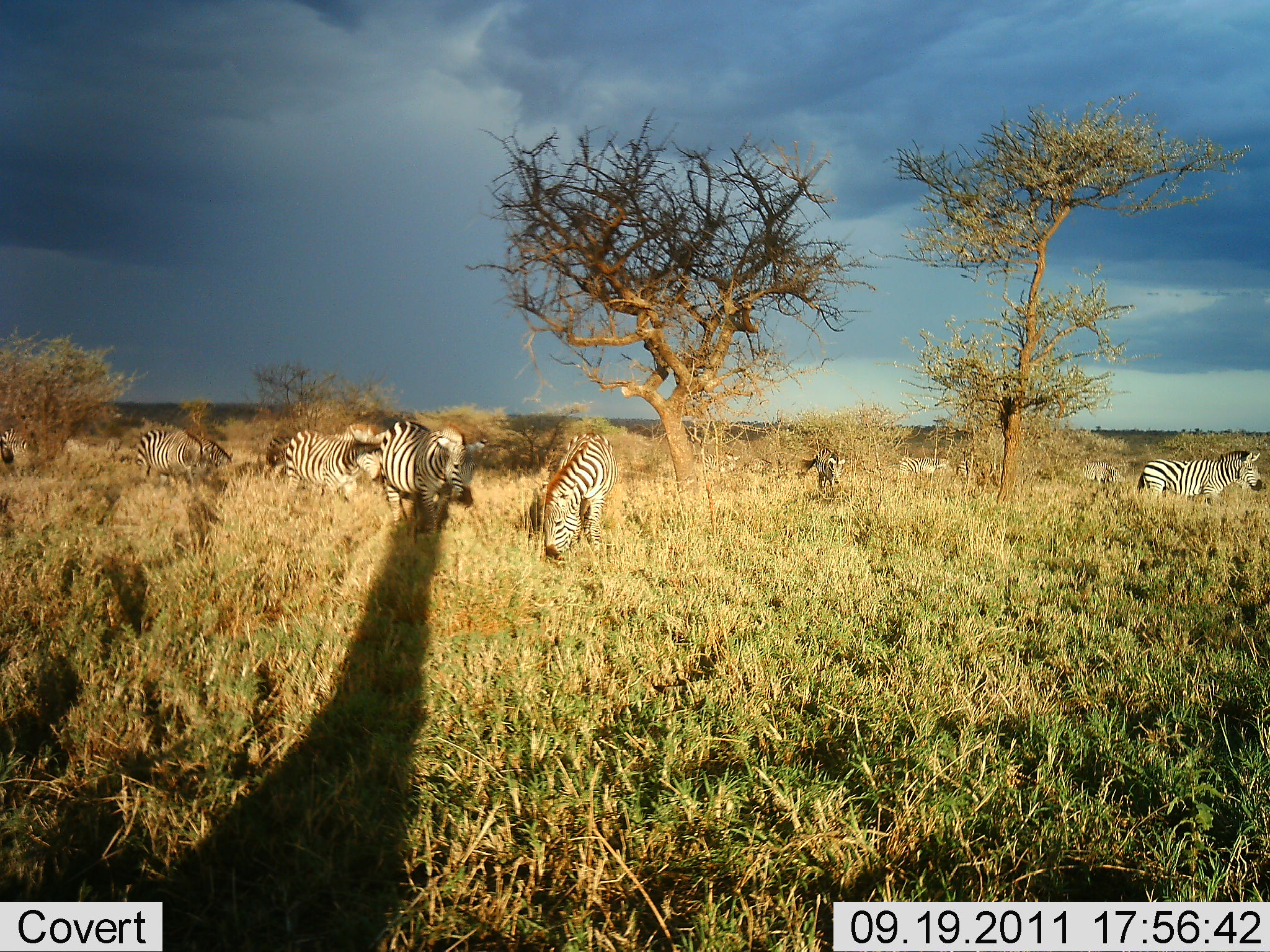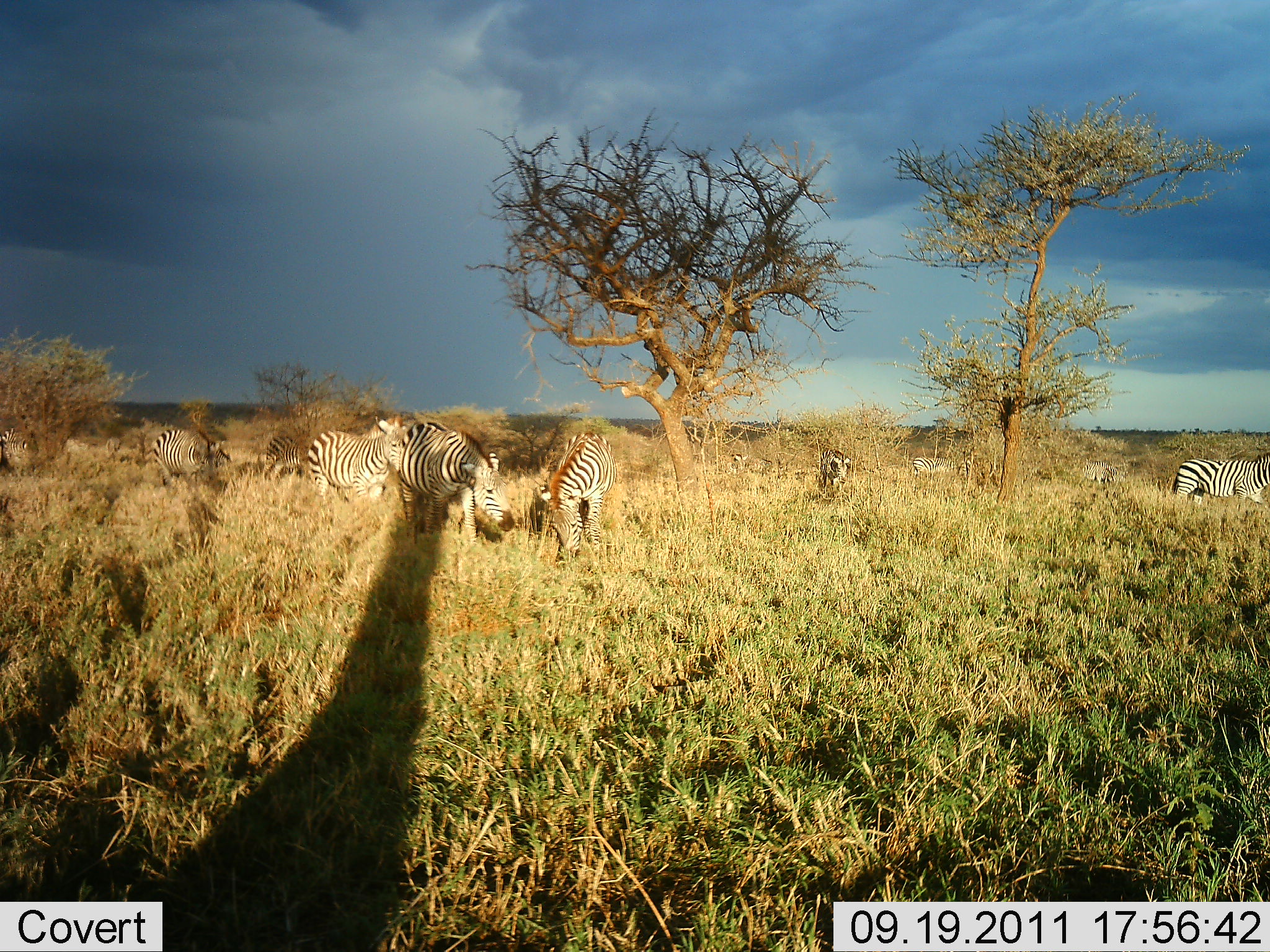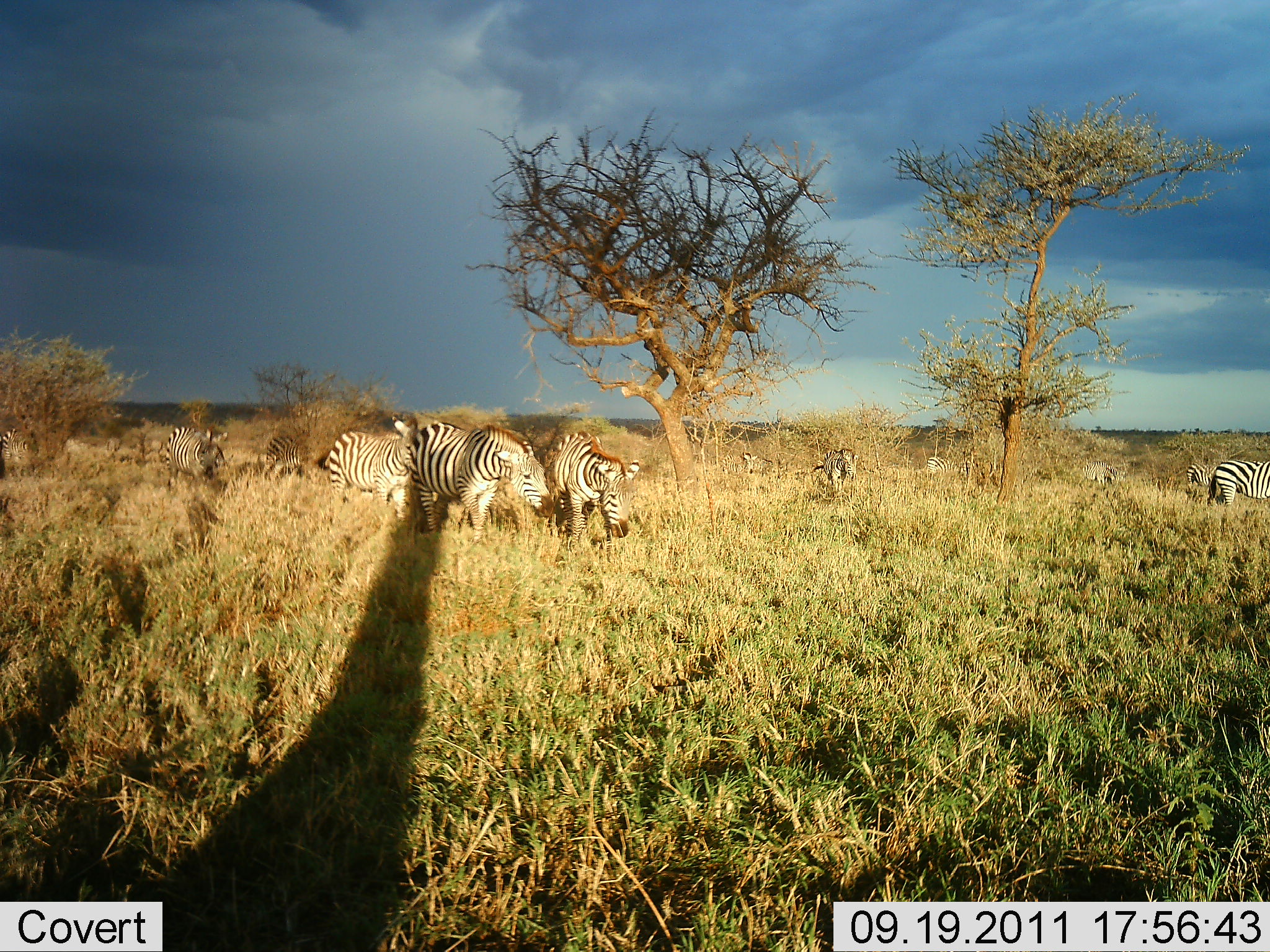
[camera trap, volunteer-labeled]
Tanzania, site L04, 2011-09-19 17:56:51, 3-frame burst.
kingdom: Animalia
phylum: Chordata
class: Mammalia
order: Perissodactyla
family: Equidae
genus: Equus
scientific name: Equus quagga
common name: plains zebra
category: zebra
Zebra (plains zebra) (Equus quagga), count 9. Behavior (volunteer vote fractions): standing 27%, resting 0%, moving 45%, interacting 0%. Young present (vote fraction): 0%. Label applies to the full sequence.